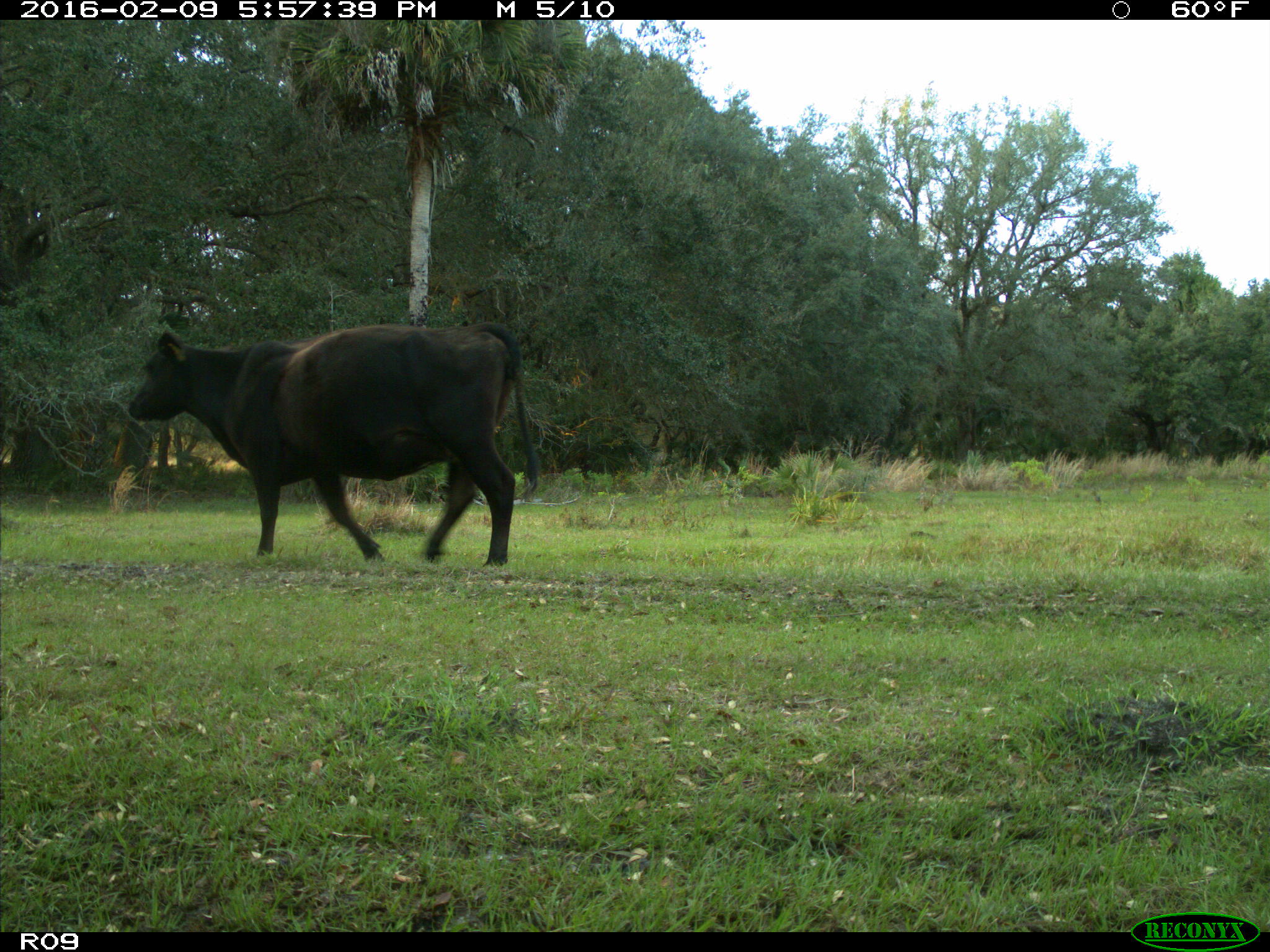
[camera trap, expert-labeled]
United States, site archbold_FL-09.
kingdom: Animalia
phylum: Chordata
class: Mammalia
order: Artiodactyla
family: Bovidae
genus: Bos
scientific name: Bos taurus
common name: domestic cow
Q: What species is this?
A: Bos taurus (domestic cow).